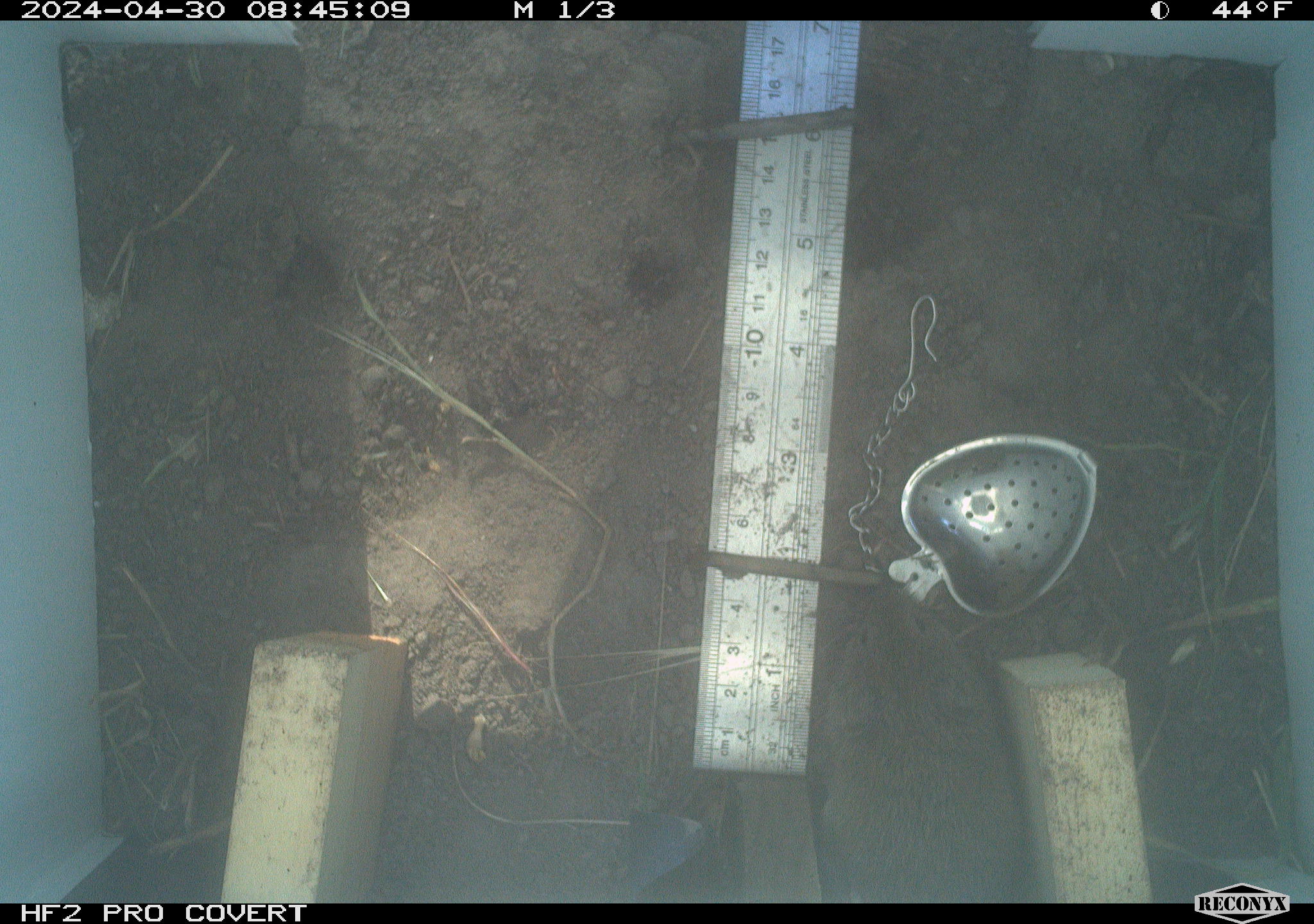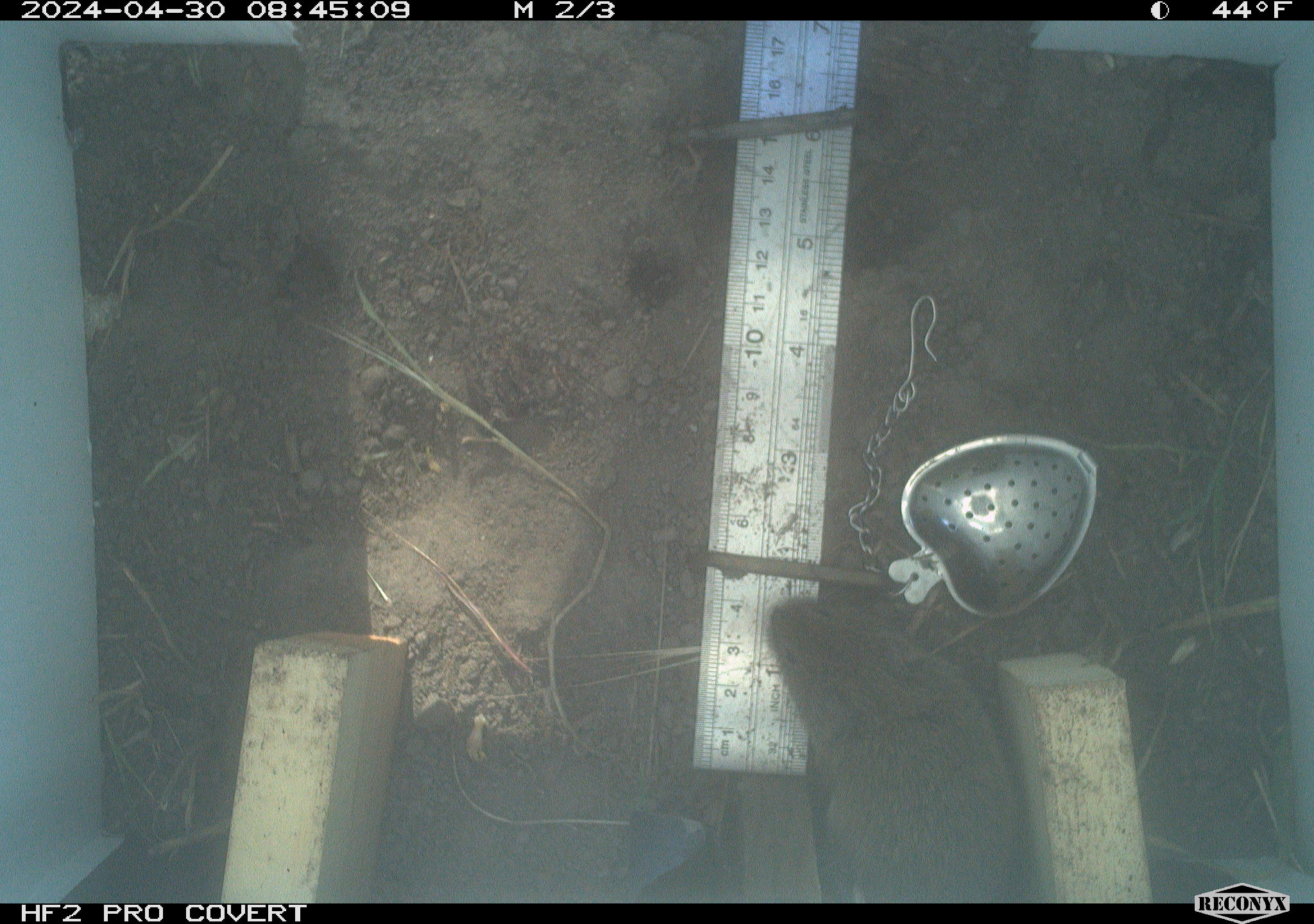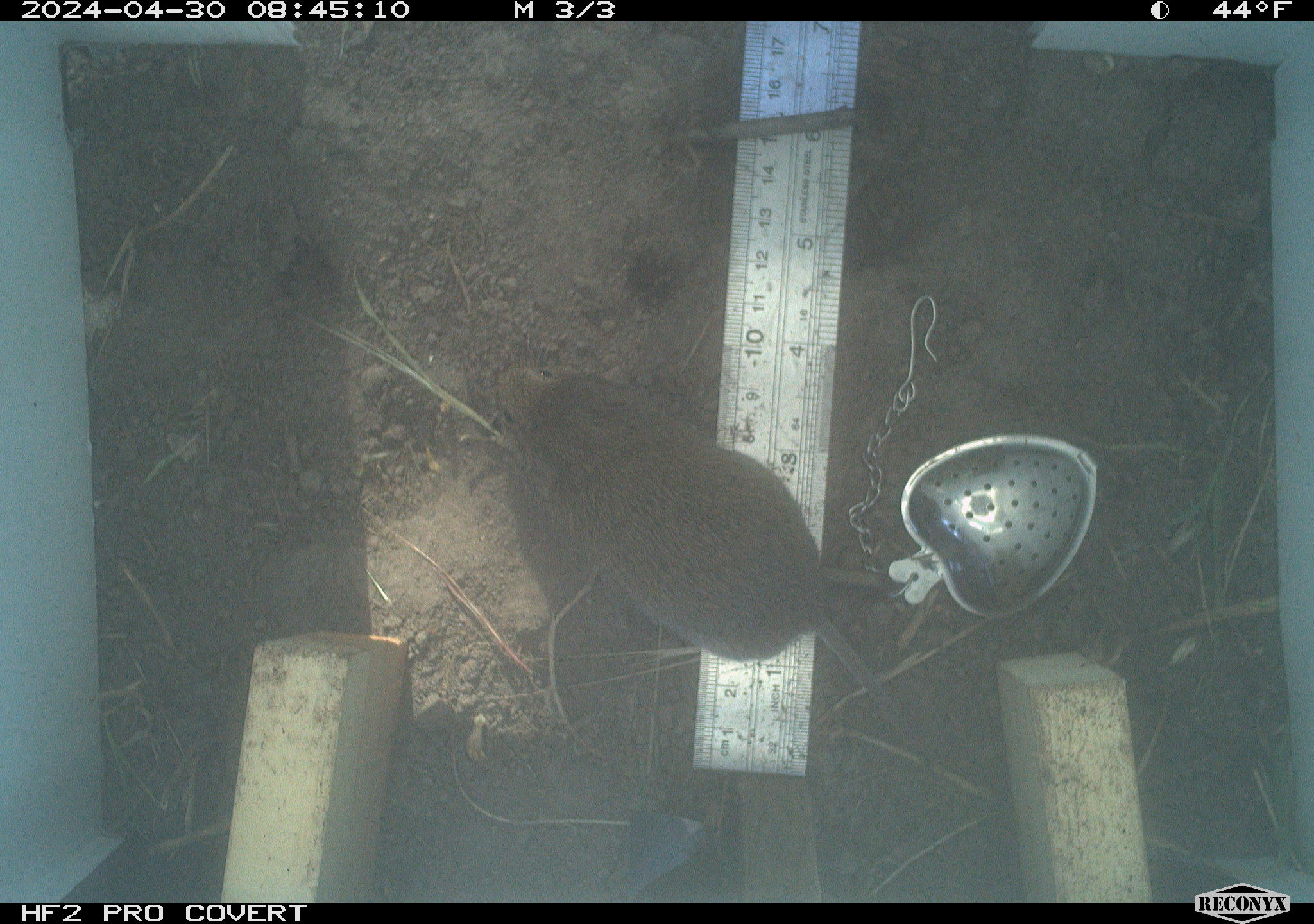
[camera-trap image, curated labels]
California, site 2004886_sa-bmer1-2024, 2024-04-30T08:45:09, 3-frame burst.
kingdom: Animalia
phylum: Chordata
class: Mammalia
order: Rodentia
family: Cricetidae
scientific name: Arvicolinae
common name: voles, lemmings, and muskrats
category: arvicolinae subfamily